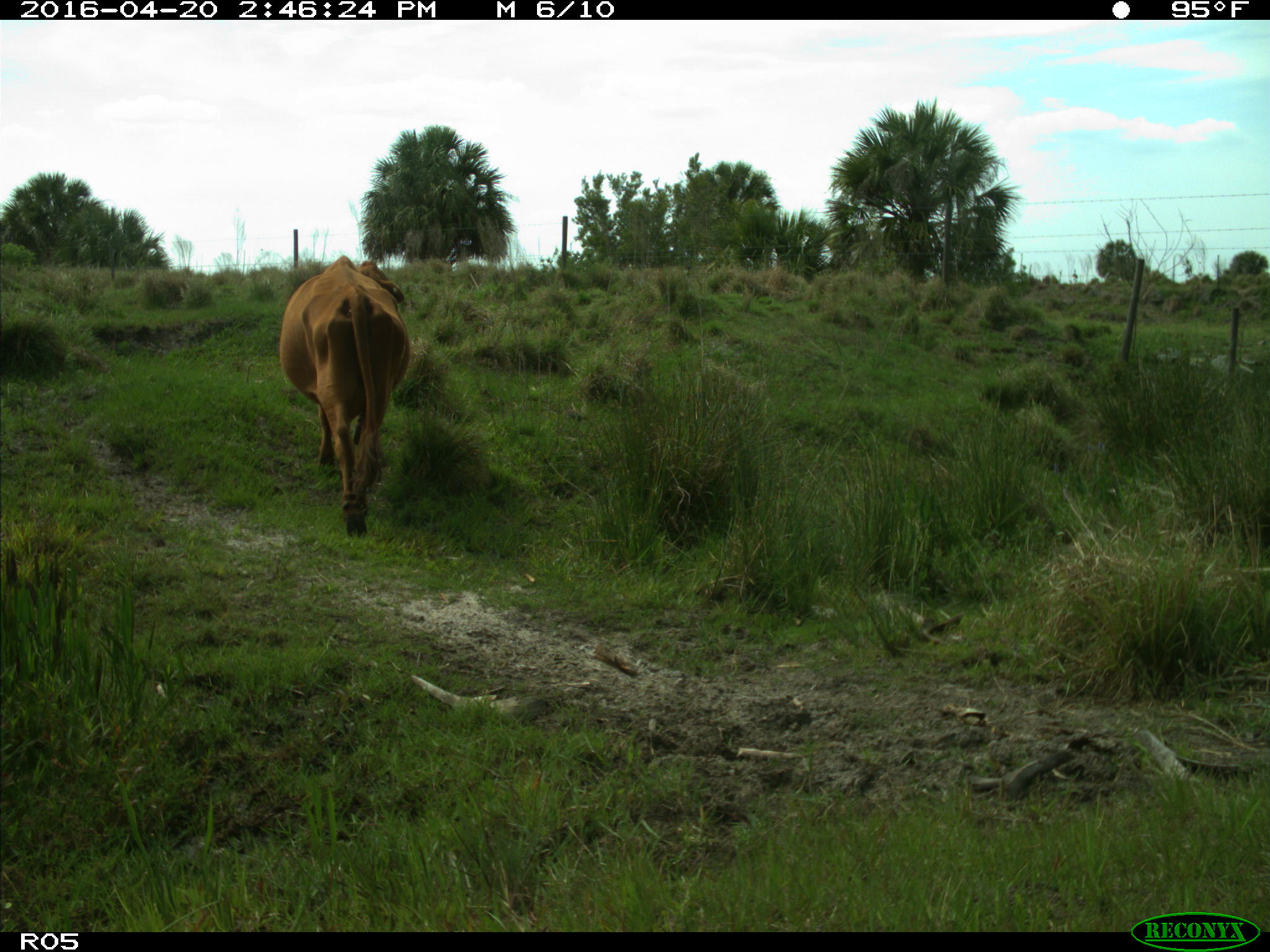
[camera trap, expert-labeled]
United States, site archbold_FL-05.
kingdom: Animalia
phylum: Chordata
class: Mammalia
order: Artiodactyla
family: Bovidae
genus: Bos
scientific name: Bos taurus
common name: domestic cow